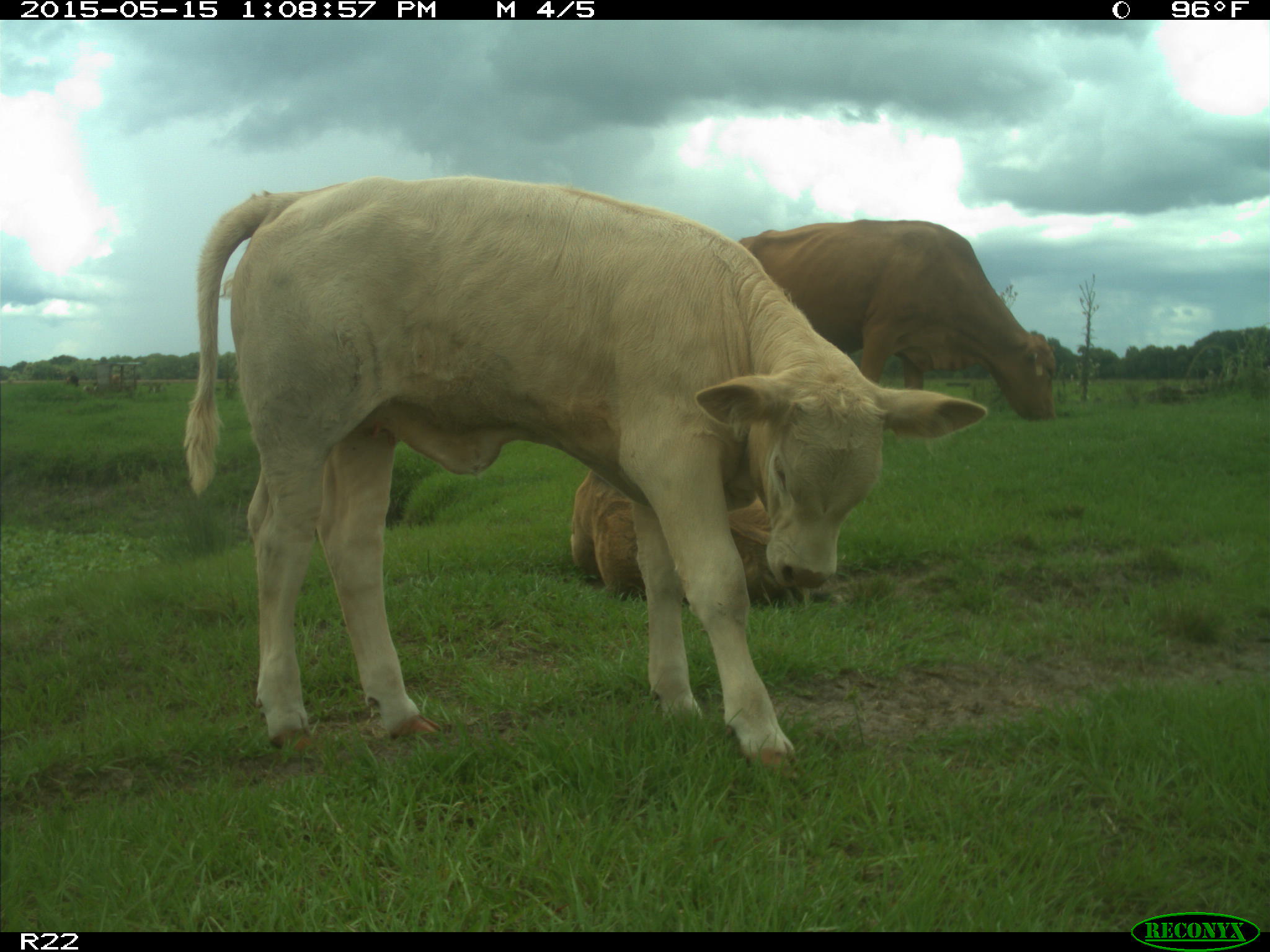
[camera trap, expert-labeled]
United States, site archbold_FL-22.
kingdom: Animalia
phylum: Chordata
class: Mammalia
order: Artiodactyla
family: Bovidae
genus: Bos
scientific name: Bos taurus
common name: domestic cow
Bos taurus (domestic cow).